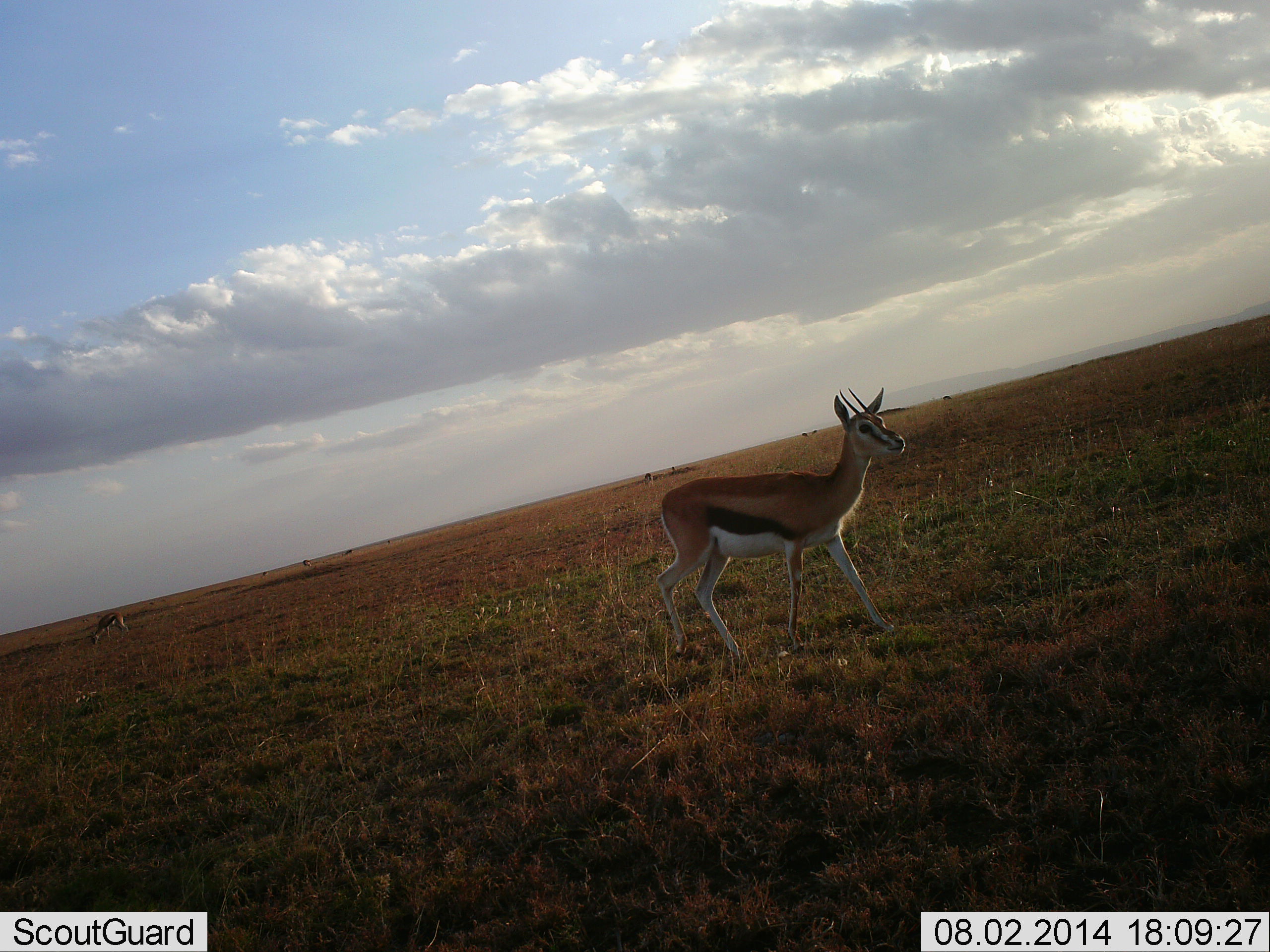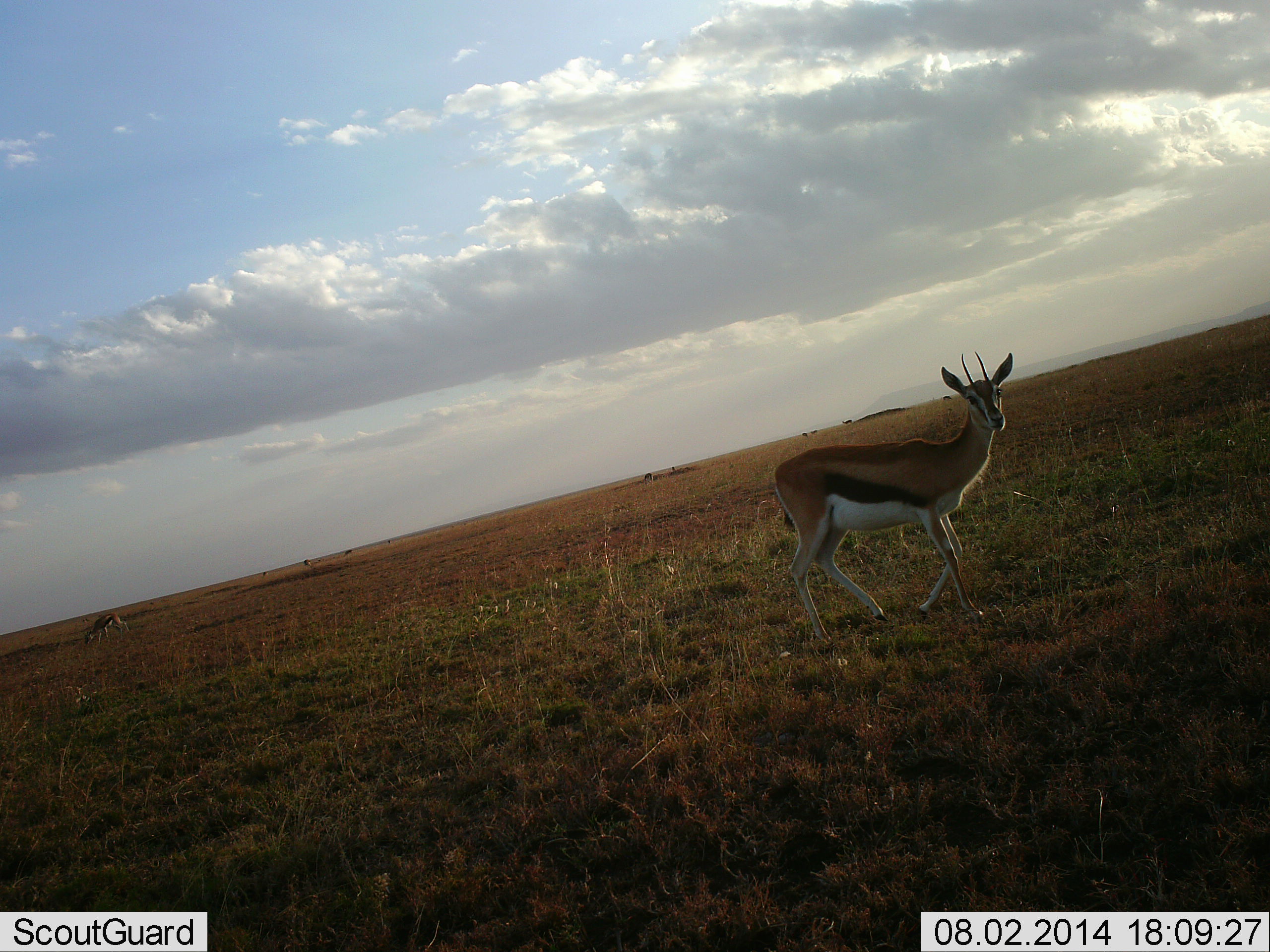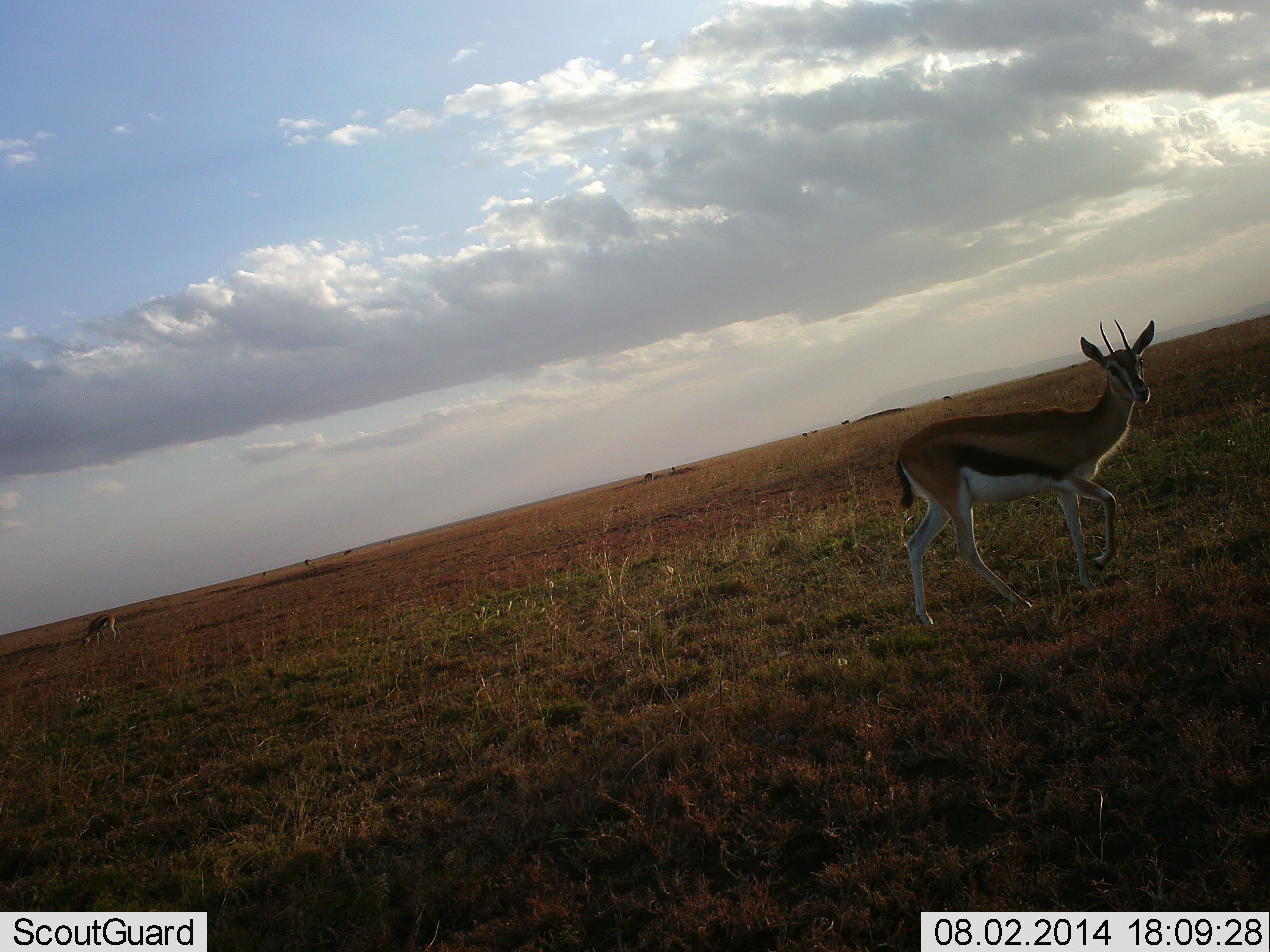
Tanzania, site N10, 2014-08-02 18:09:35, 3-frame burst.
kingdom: Animalia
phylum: Chordata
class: Mammalia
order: Artiodactyla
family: Bovidae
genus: Eudorcas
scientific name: Eudorcas thomsonii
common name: thomson's gazelle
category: gazellethomsons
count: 2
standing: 30%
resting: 10%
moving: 90%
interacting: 0%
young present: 0%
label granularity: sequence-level